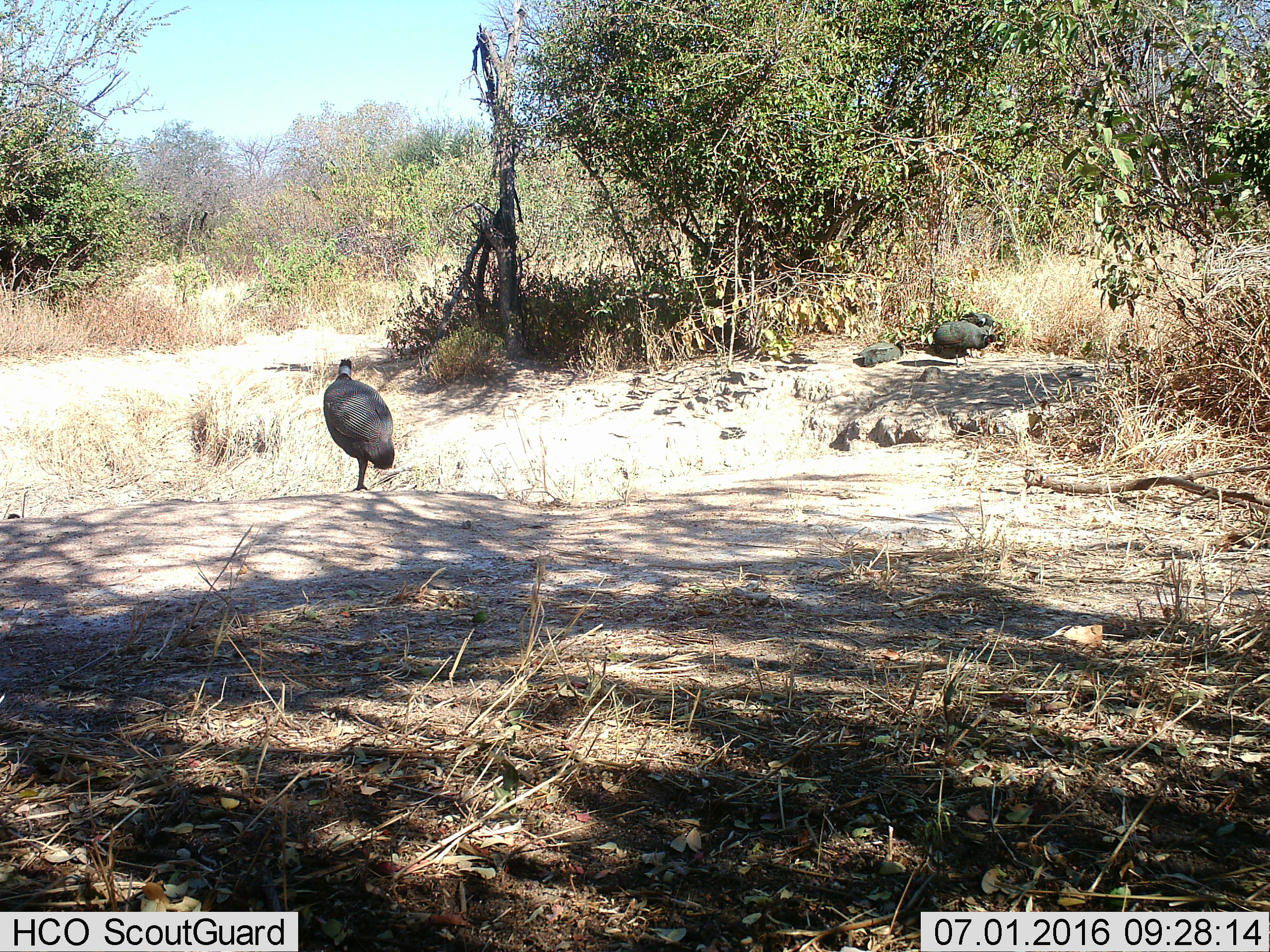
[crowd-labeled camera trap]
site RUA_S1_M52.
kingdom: Animalia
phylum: Chordata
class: Aves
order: Galliformes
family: Numididae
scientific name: Numididae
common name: guineafowl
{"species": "guineafowl (Numididae)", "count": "4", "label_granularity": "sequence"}